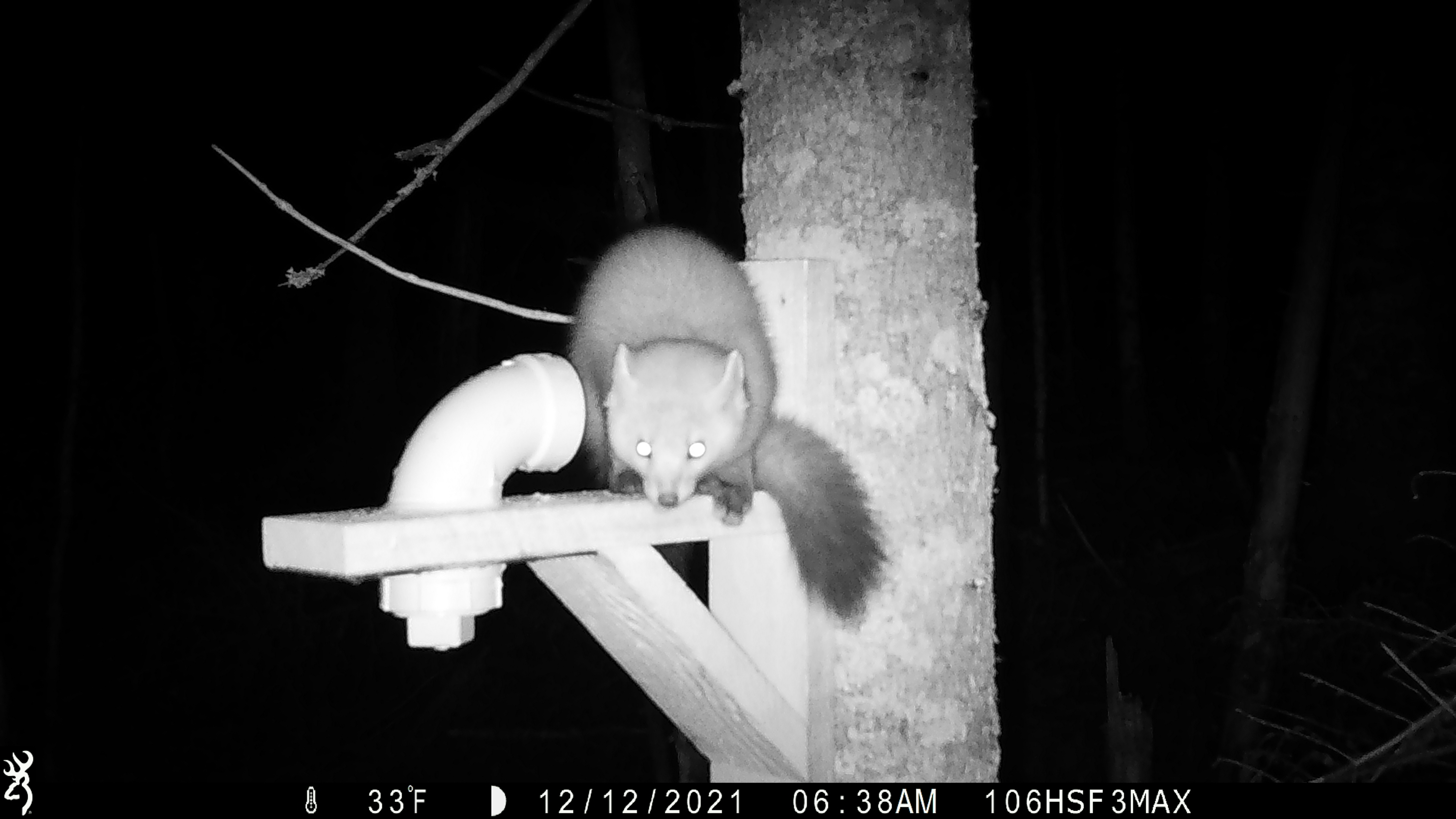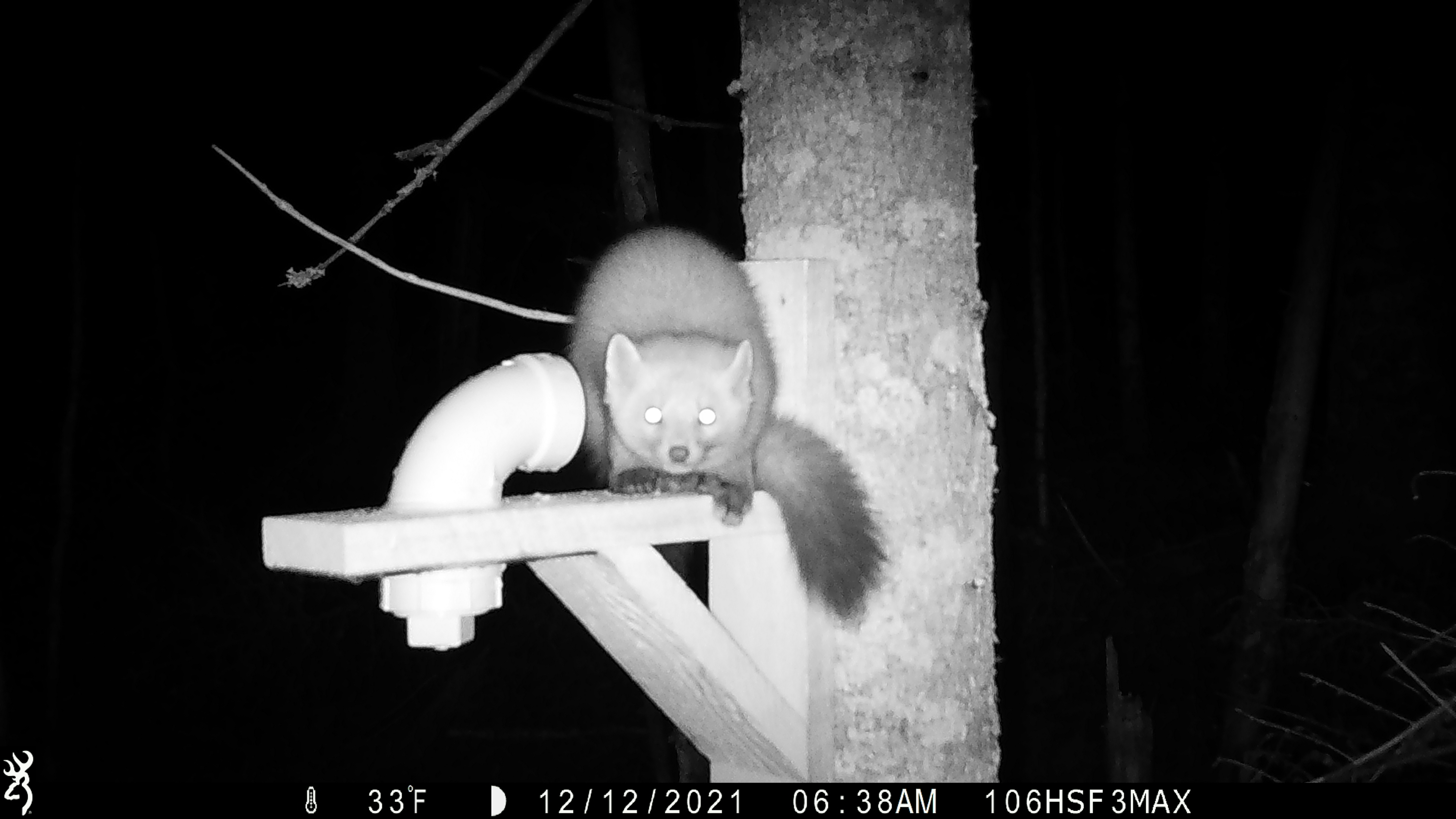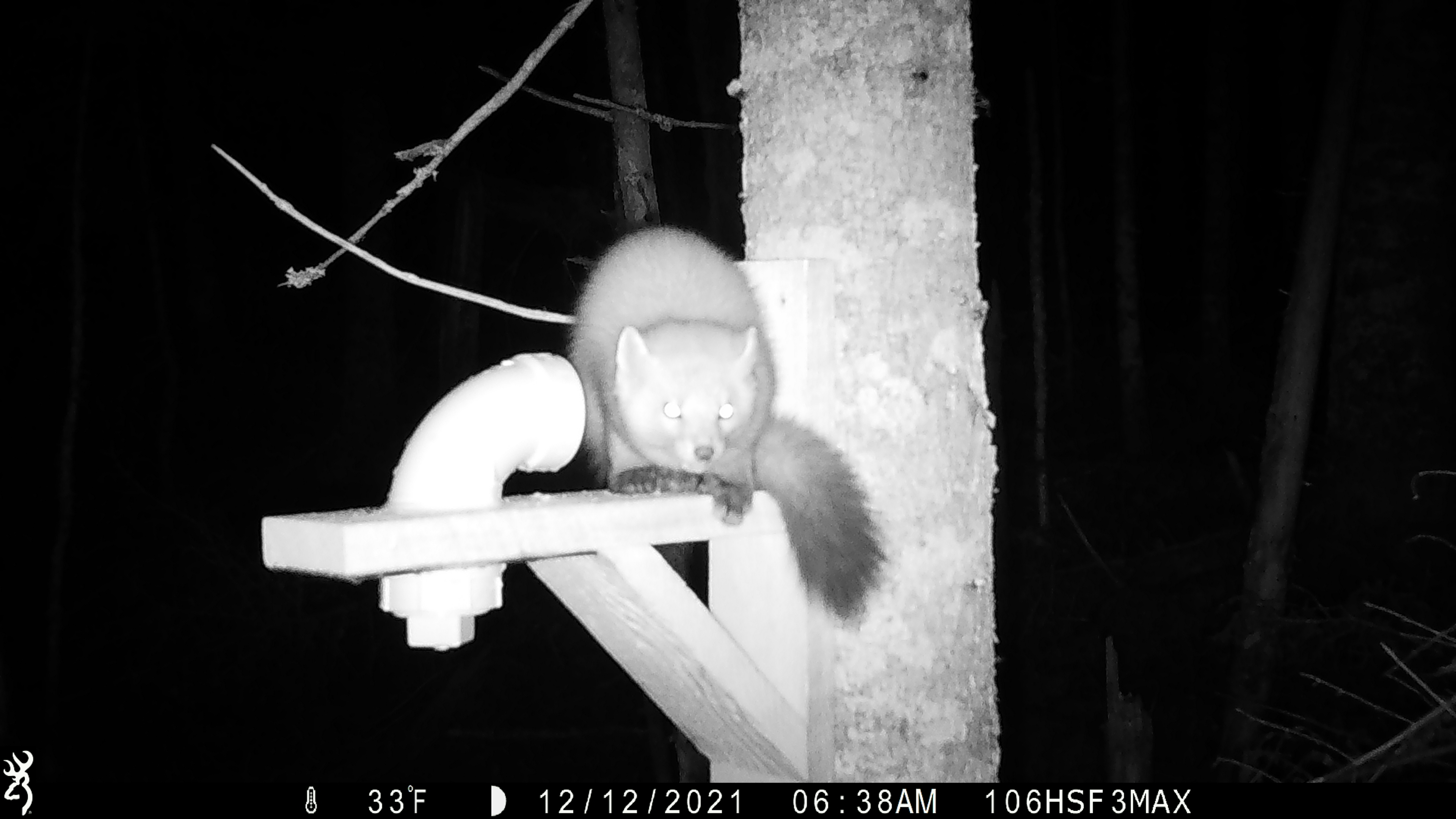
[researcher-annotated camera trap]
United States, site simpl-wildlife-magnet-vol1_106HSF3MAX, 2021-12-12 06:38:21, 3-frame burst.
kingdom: Animalia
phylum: Chordata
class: Mammalia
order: Carnivora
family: Mustelidae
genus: Martes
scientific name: Martes americana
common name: american marten